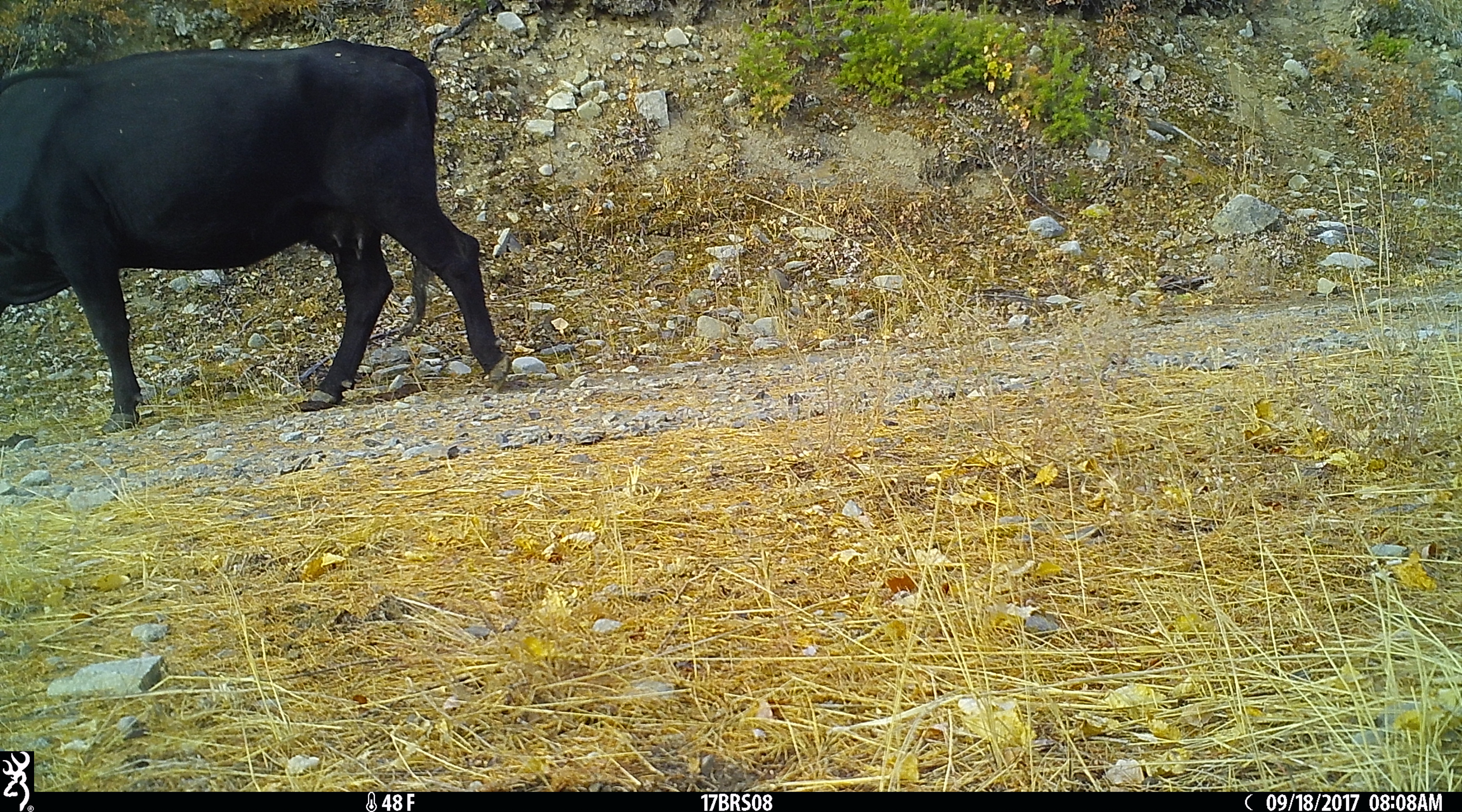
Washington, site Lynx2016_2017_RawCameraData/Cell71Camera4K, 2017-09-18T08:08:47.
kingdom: Animalia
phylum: Chordata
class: Mammalia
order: Artiodactyla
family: Bovidae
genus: Bos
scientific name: Bos taurus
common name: domestic cattle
Domestic cattle (Bos taurus). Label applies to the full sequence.